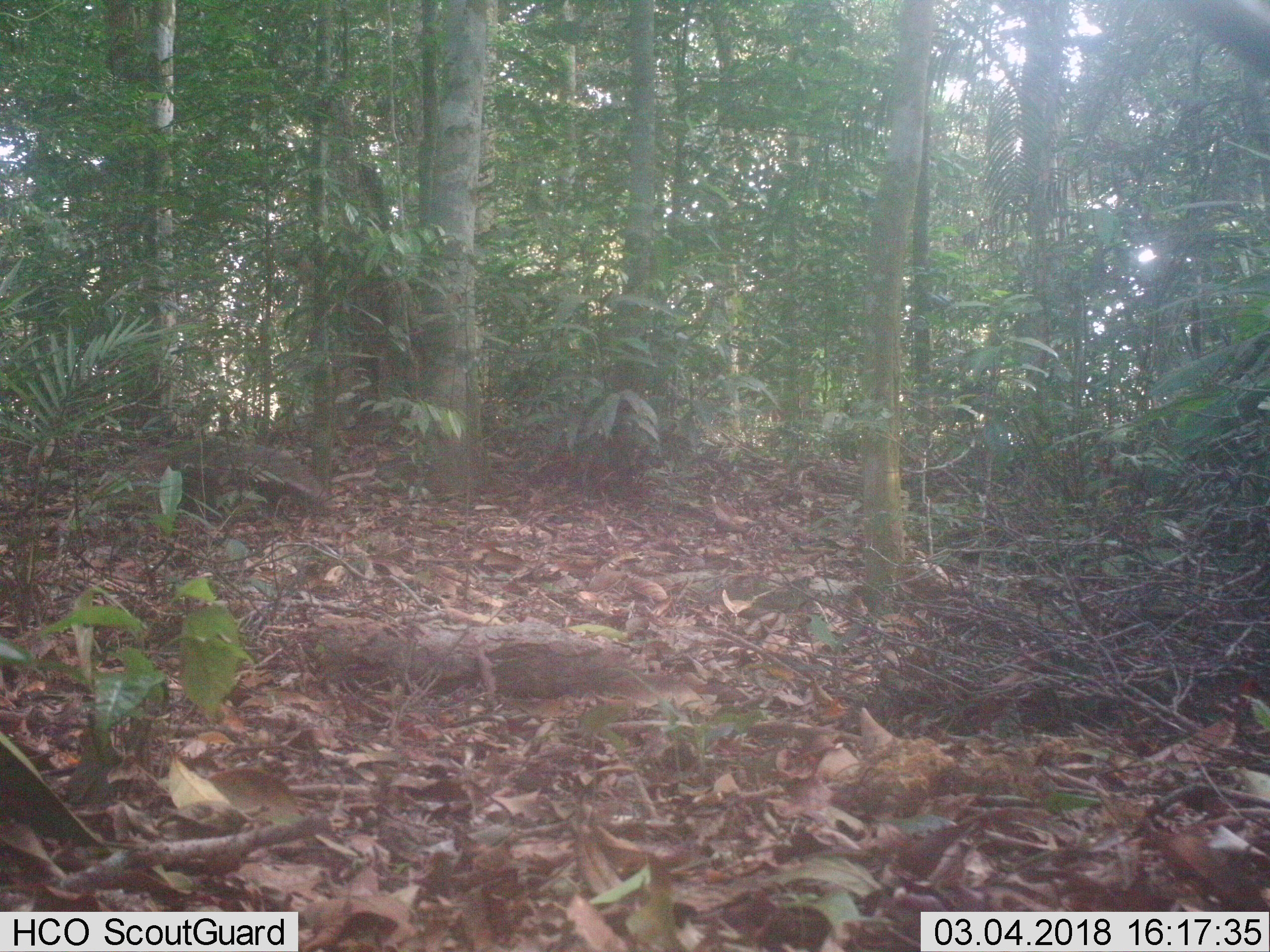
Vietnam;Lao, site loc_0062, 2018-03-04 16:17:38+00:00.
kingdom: Animalia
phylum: Chordata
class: Mammalia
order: Carnivora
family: Herpestidae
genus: Urva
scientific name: Urva urva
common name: crab-eating mongoose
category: crab eating mongoose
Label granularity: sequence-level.